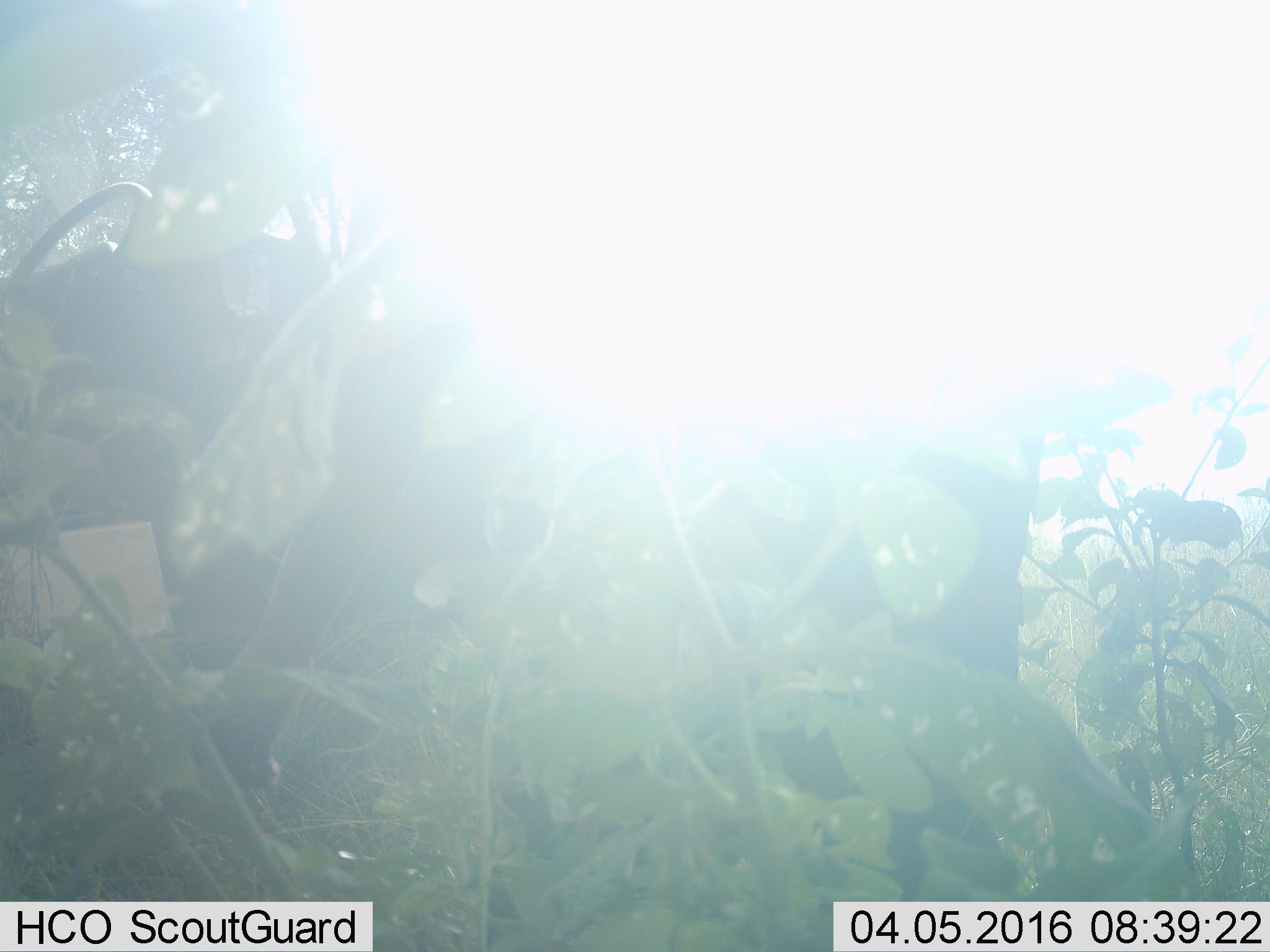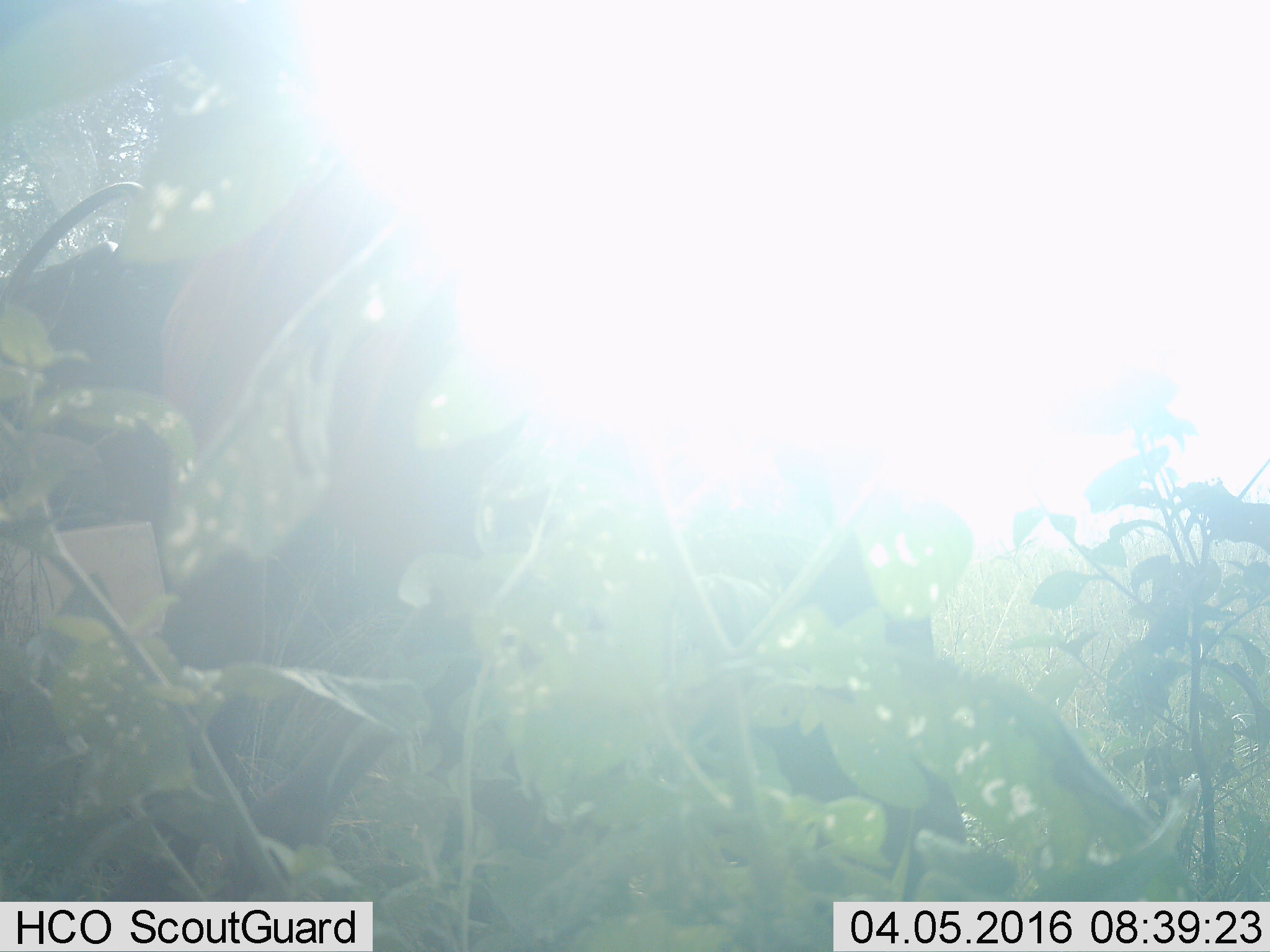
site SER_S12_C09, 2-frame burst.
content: unidentified animal